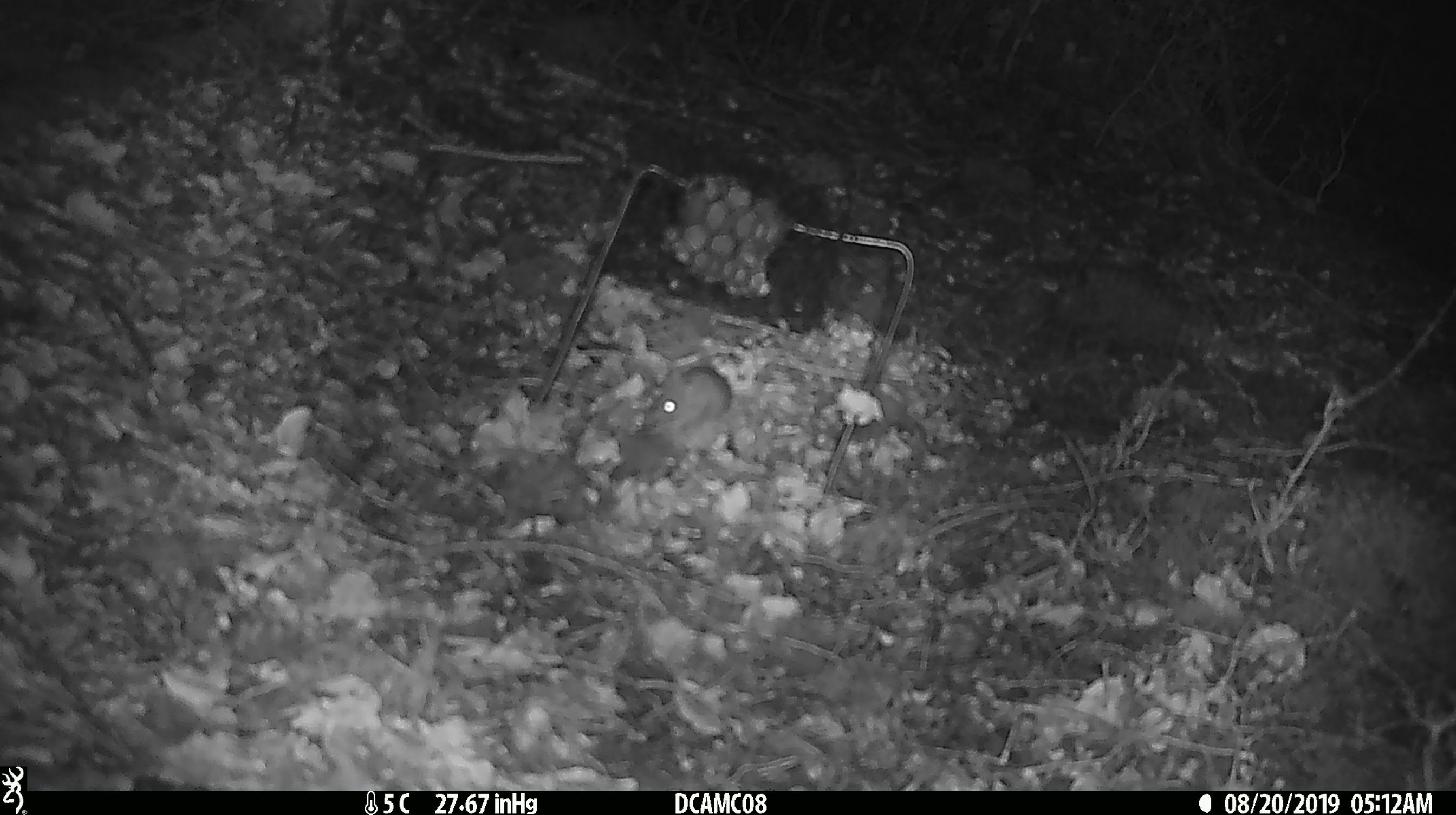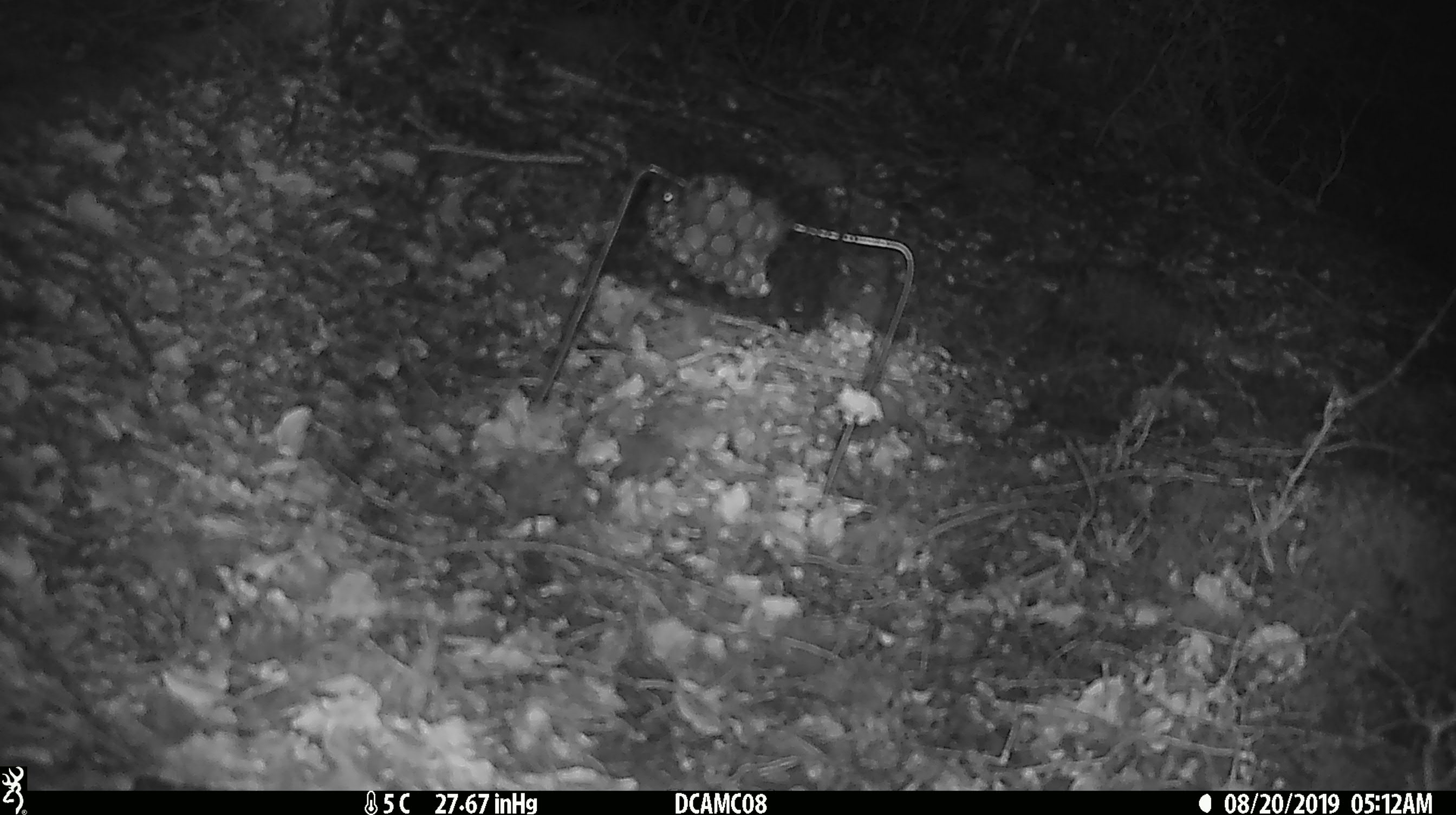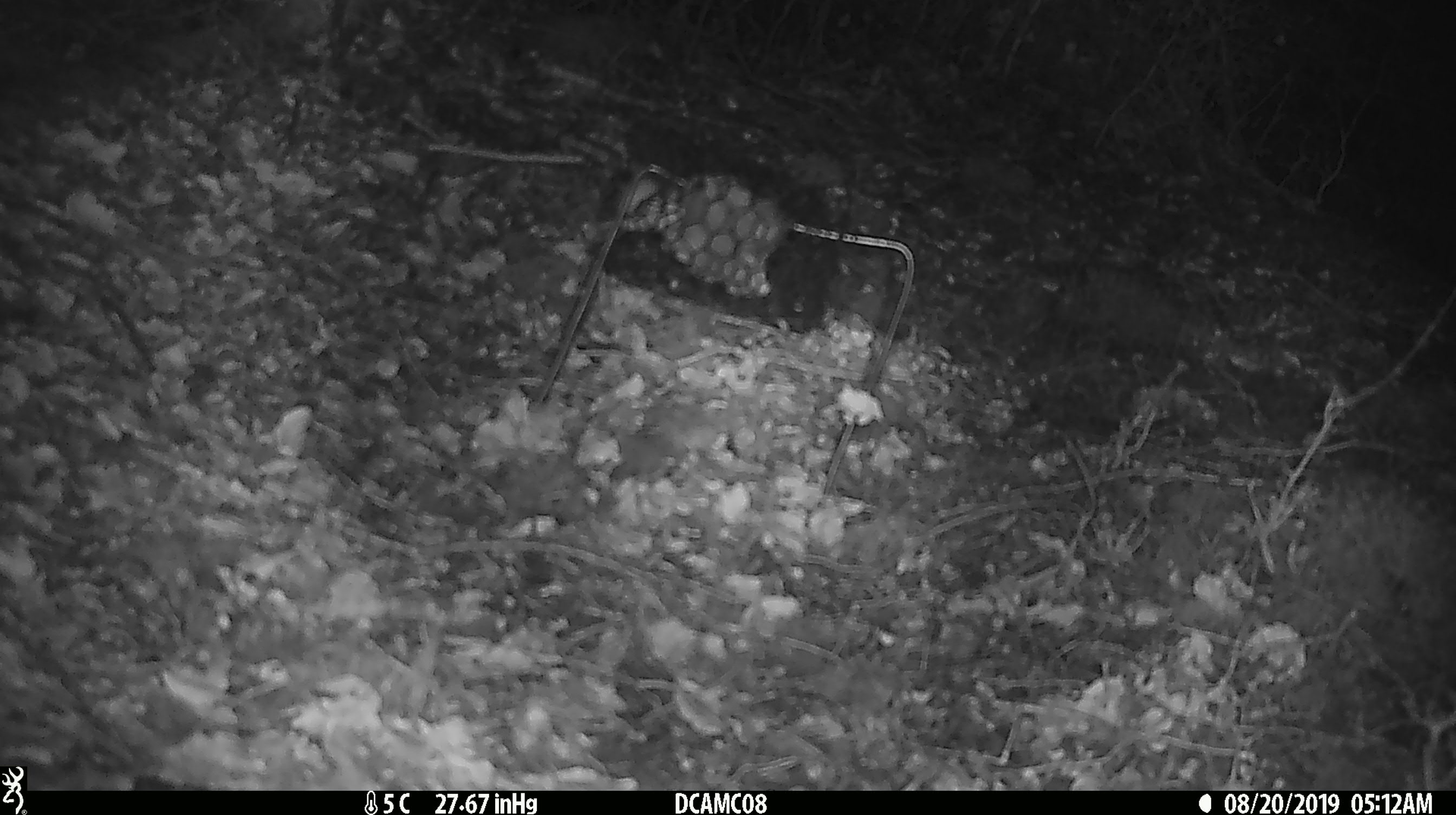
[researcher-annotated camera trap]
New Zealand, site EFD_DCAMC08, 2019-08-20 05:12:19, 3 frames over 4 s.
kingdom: Animalia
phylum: Chordata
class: Mammalia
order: Rodentia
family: Muridae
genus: Mus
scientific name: Mus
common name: mouse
Mouse (Mus).